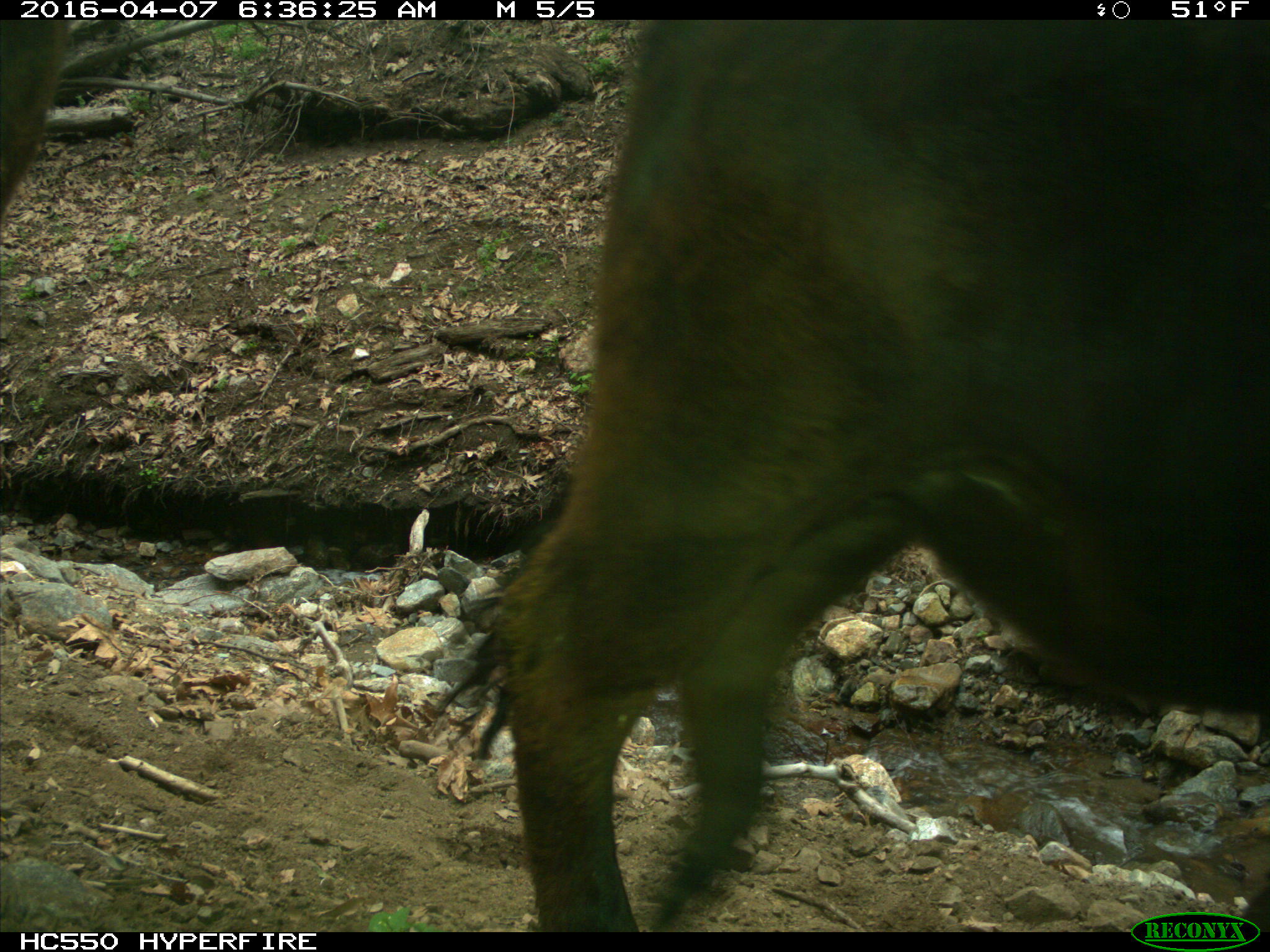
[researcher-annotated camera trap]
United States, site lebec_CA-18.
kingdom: Animalia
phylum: Chordata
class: Mammalia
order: Artiodactyla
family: Bovidae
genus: Bos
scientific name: Bos taurus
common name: domestic cow